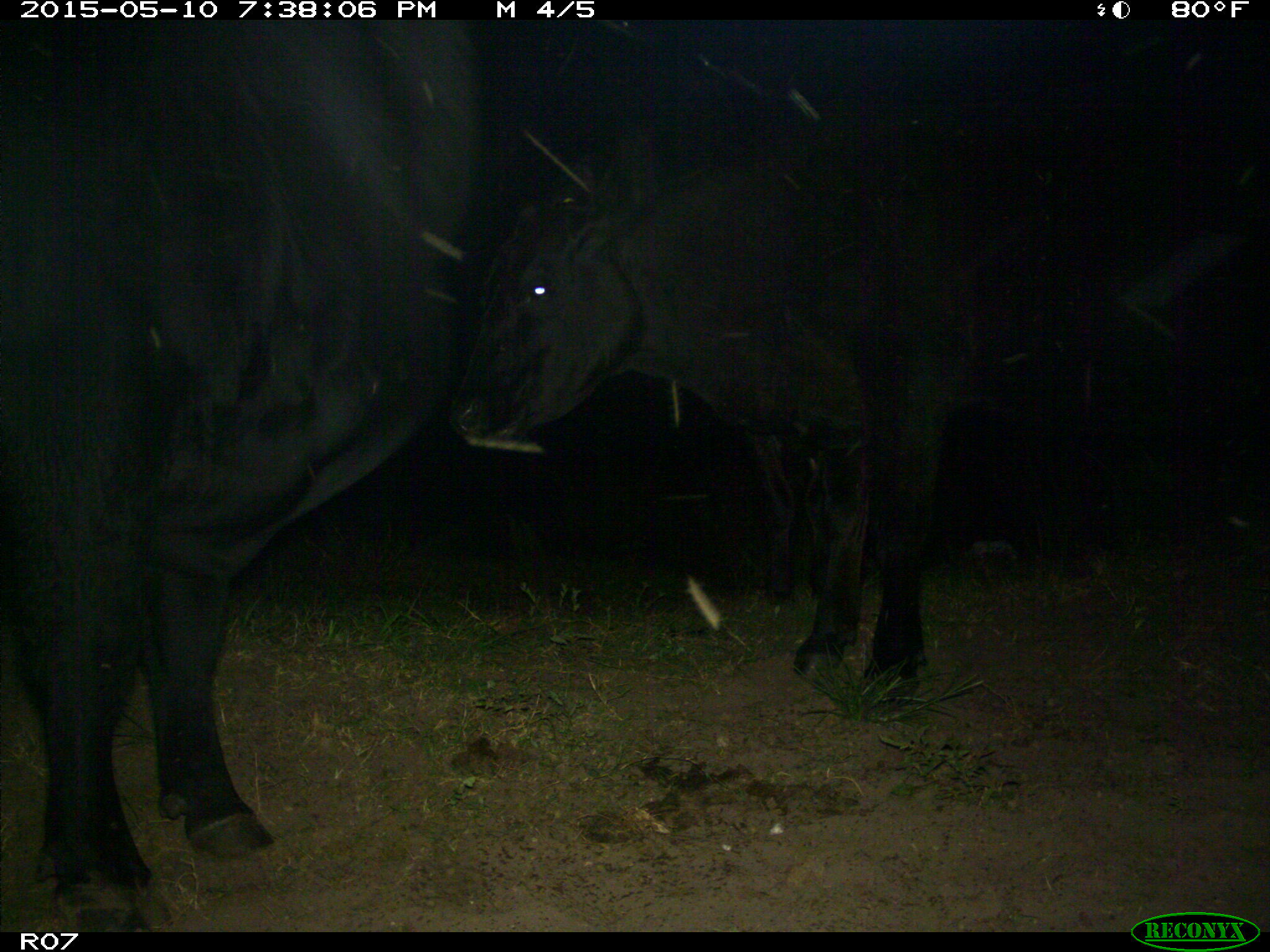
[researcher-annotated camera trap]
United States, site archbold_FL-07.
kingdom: Animalia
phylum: Chordata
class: Mammalia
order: Artiodactyla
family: Bovidae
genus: Bos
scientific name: Bos taurus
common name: domestic cow